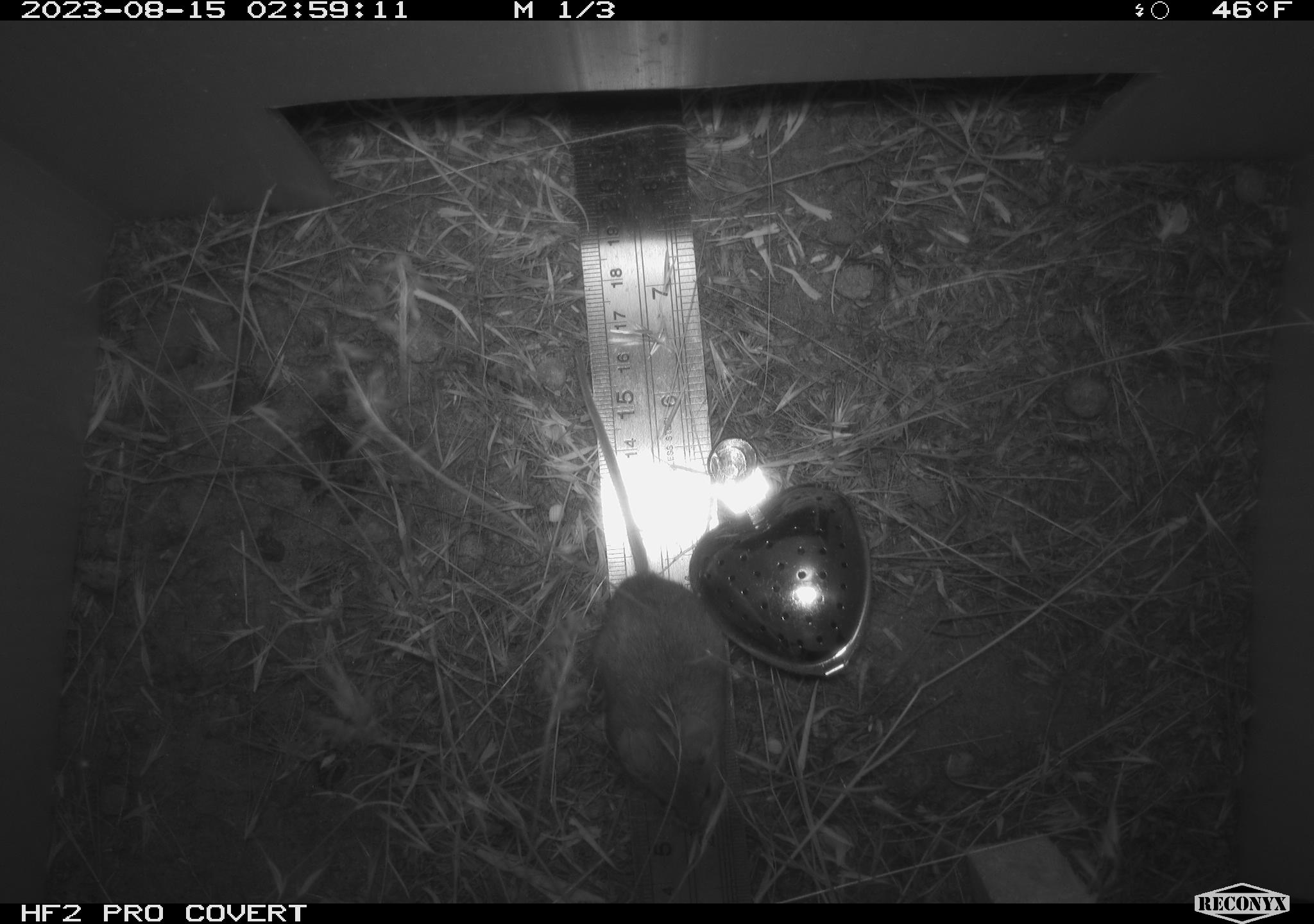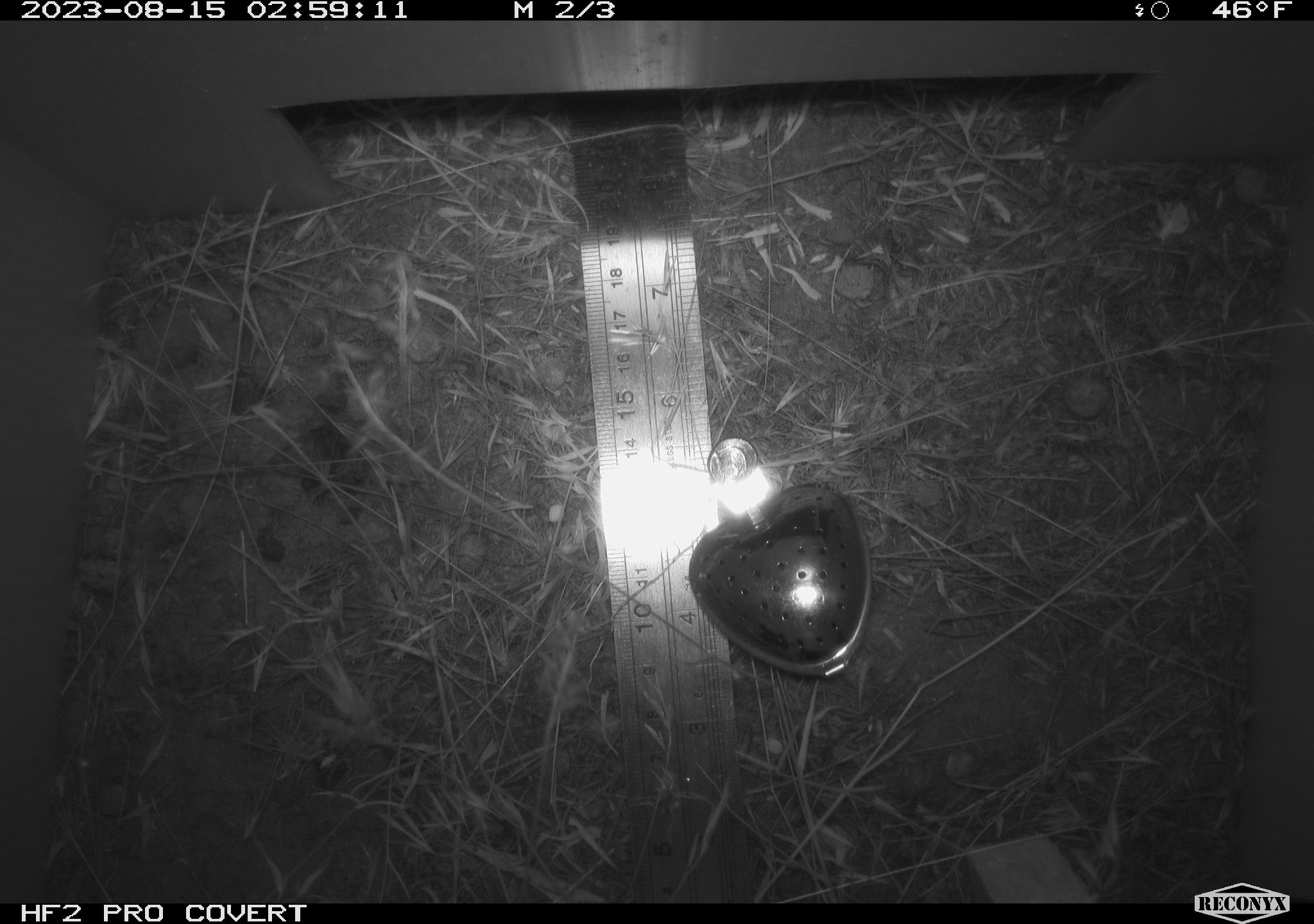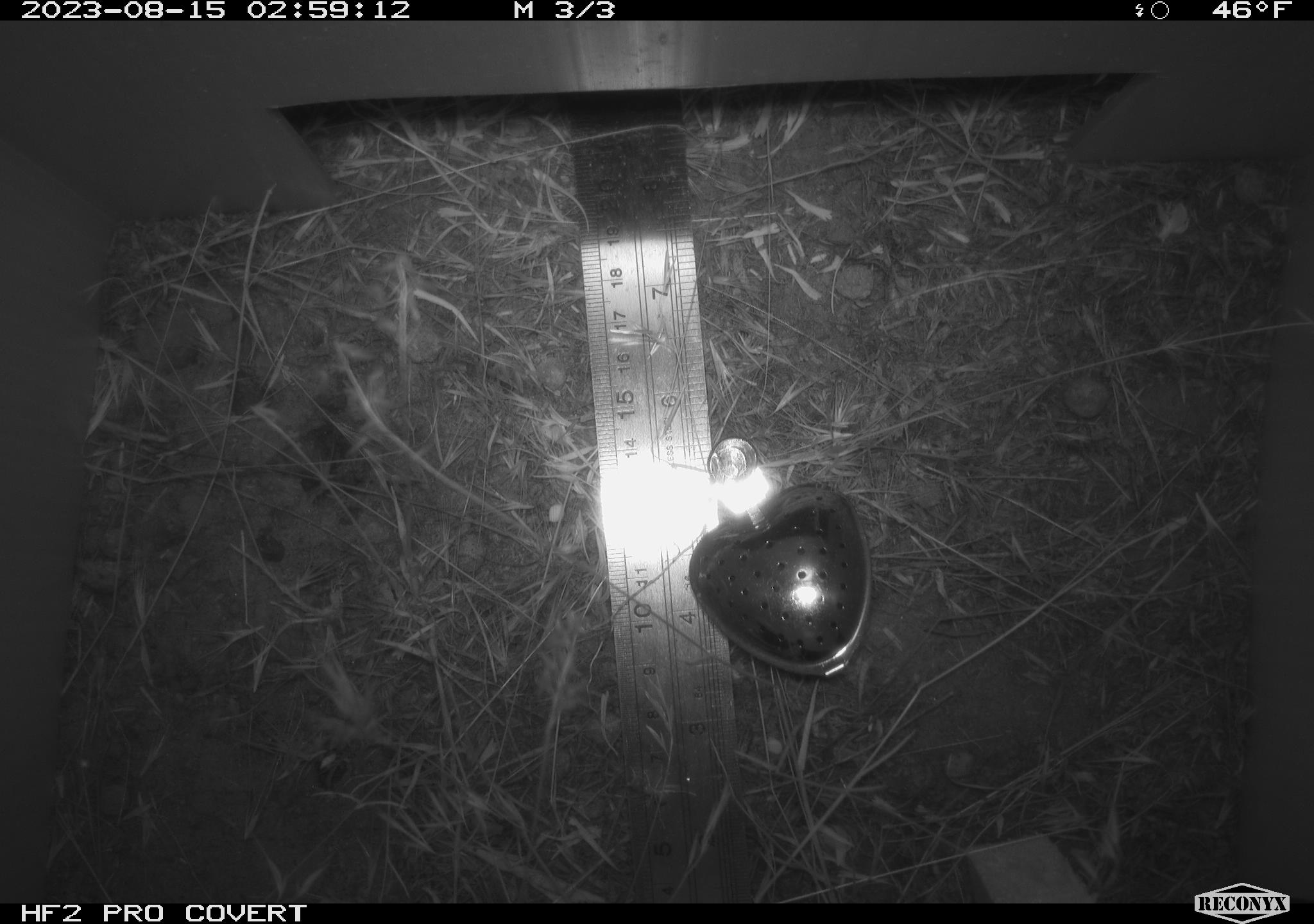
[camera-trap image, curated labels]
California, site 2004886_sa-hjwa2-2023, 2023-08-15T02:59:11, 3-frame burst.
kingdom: Animalia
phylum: Chordata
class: Mammalia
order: Rodentia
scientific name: Rodentia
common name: mouse species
Mouse species (Rodentia).